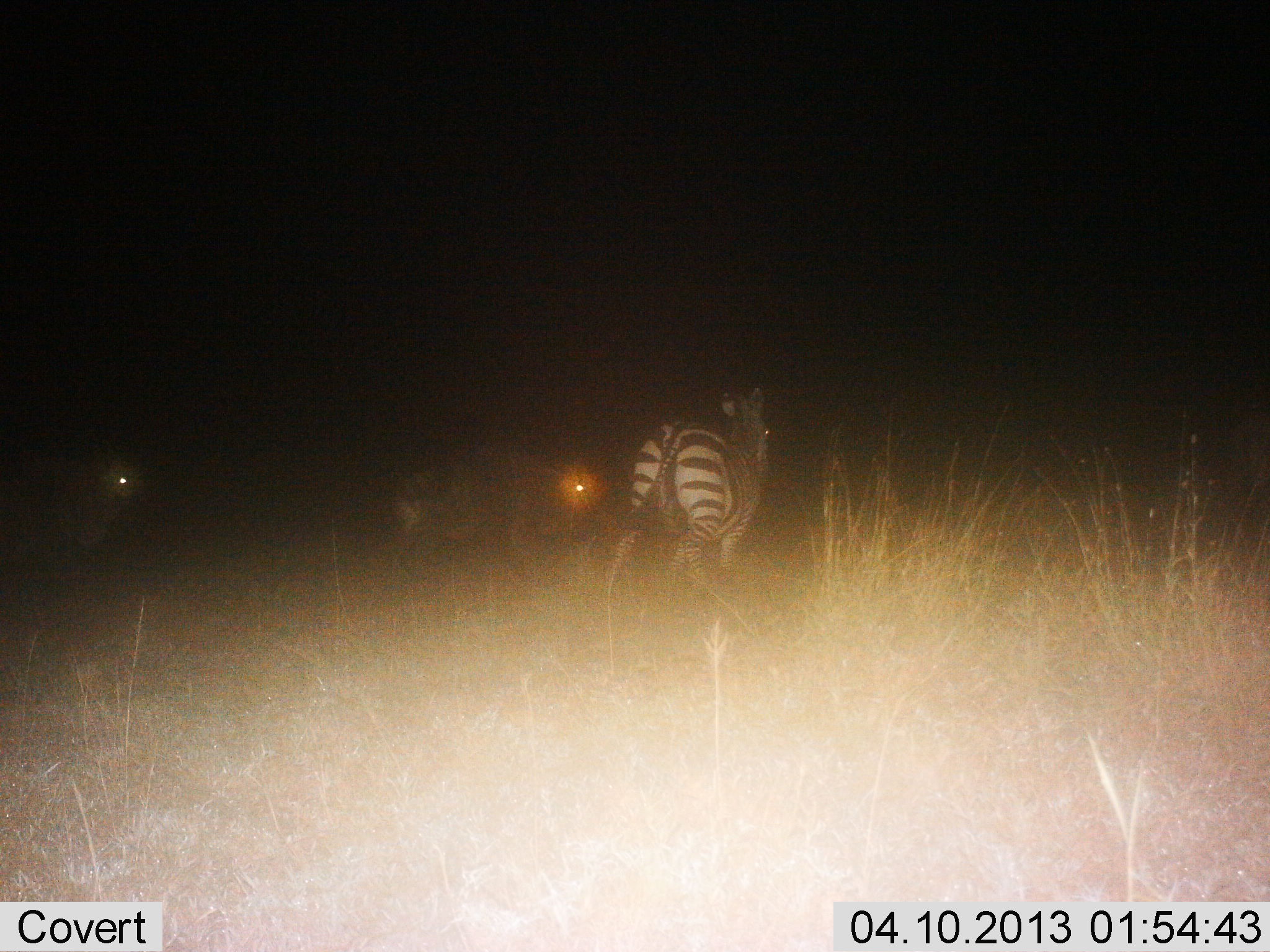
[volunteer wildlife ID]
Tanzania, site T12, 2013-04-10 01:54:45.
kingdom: Animalia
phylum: Chordata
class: Mammalia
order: Perissodactyla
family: Equidae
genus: Equus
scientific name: Equus quagga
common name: plains zebra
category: zebra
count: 1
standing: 34%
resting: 0%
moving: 66%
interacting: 10%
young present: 0%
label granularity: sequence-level